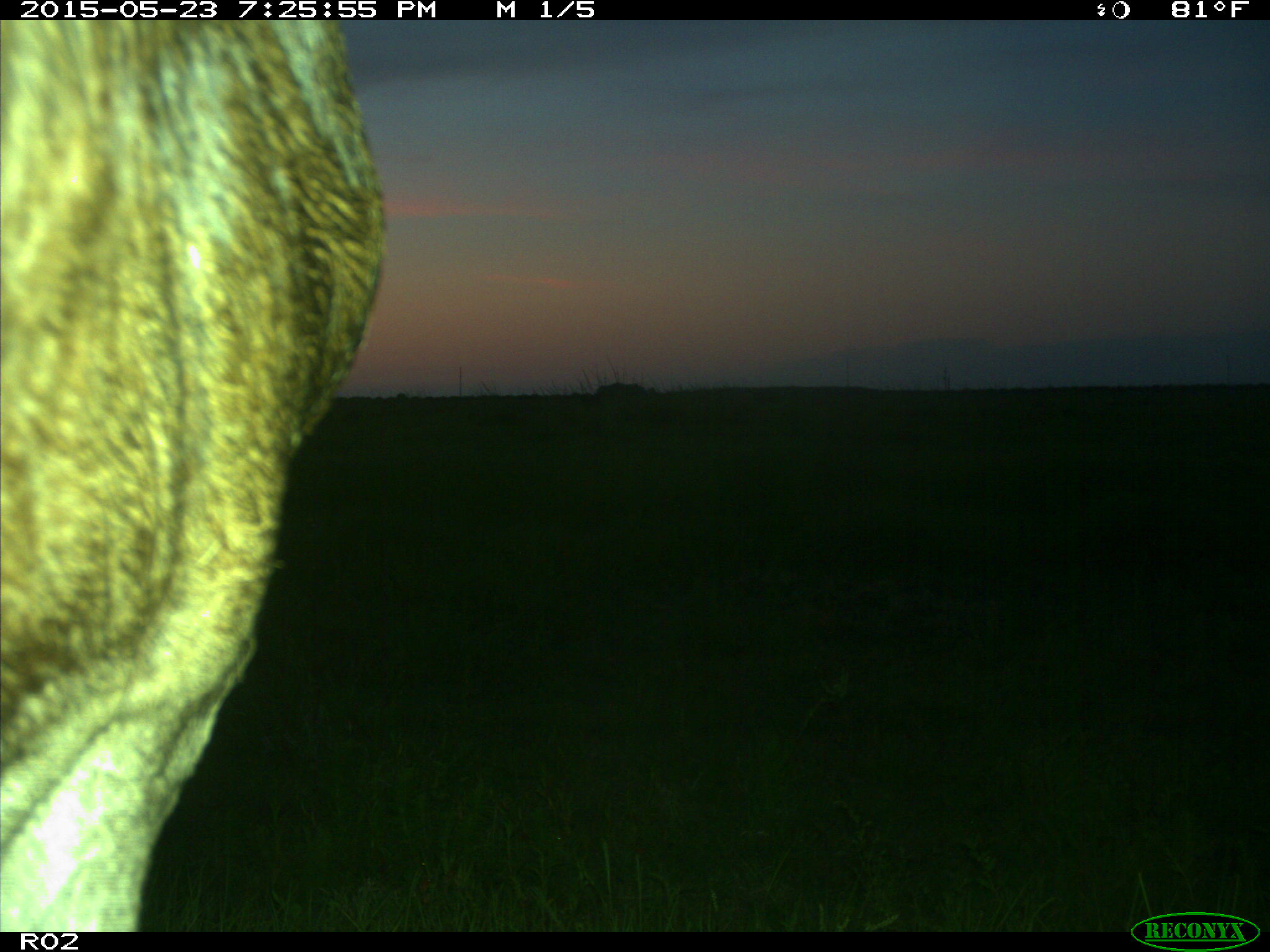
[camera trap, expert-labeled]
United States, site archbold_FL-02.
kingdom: Animalia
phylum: Chordata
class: Mammalia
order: Artiodactyla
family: Bovidae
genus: Bos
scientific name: Bos taurus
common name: domestic cow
Bos taurus (domestic cow).